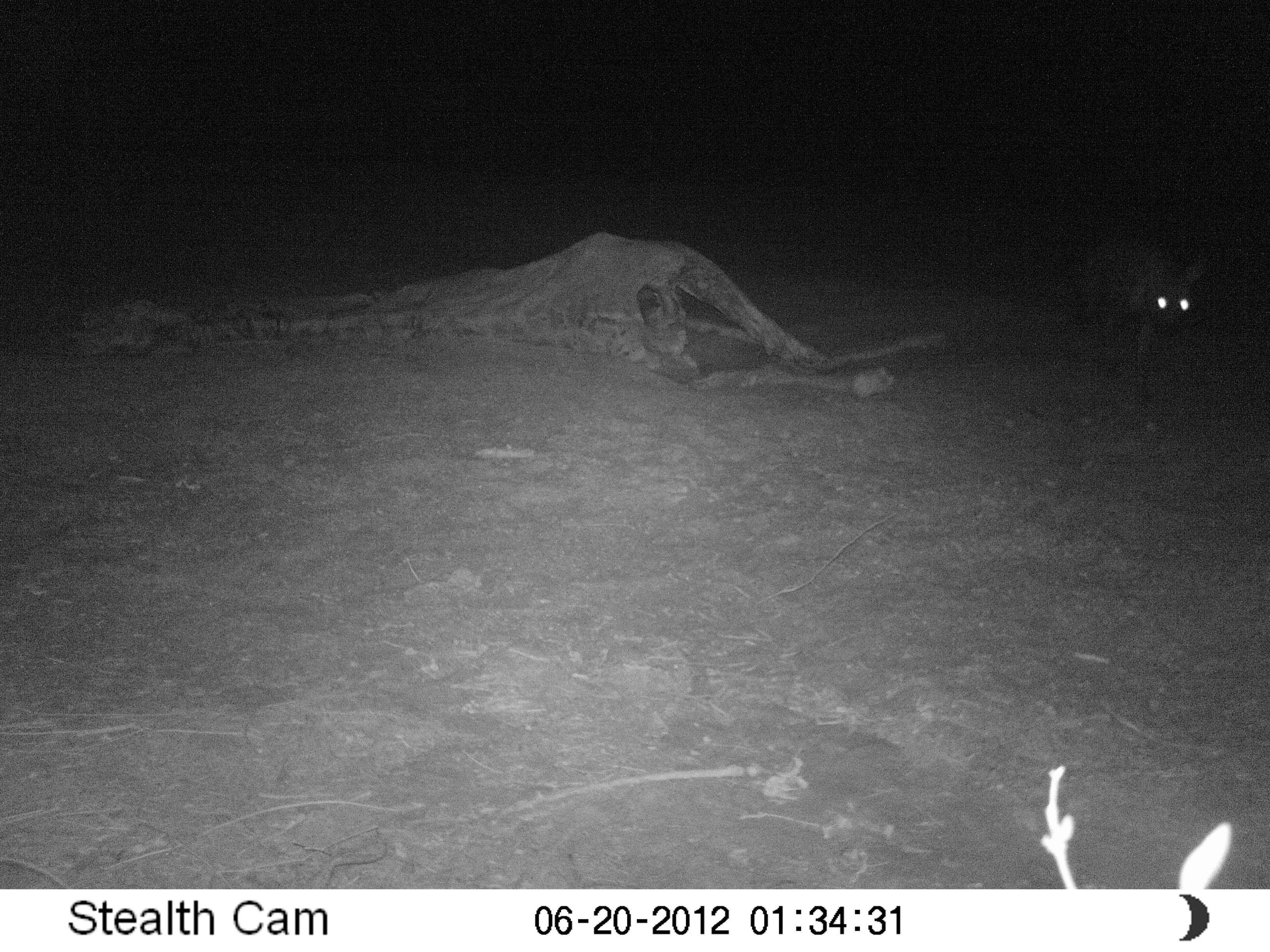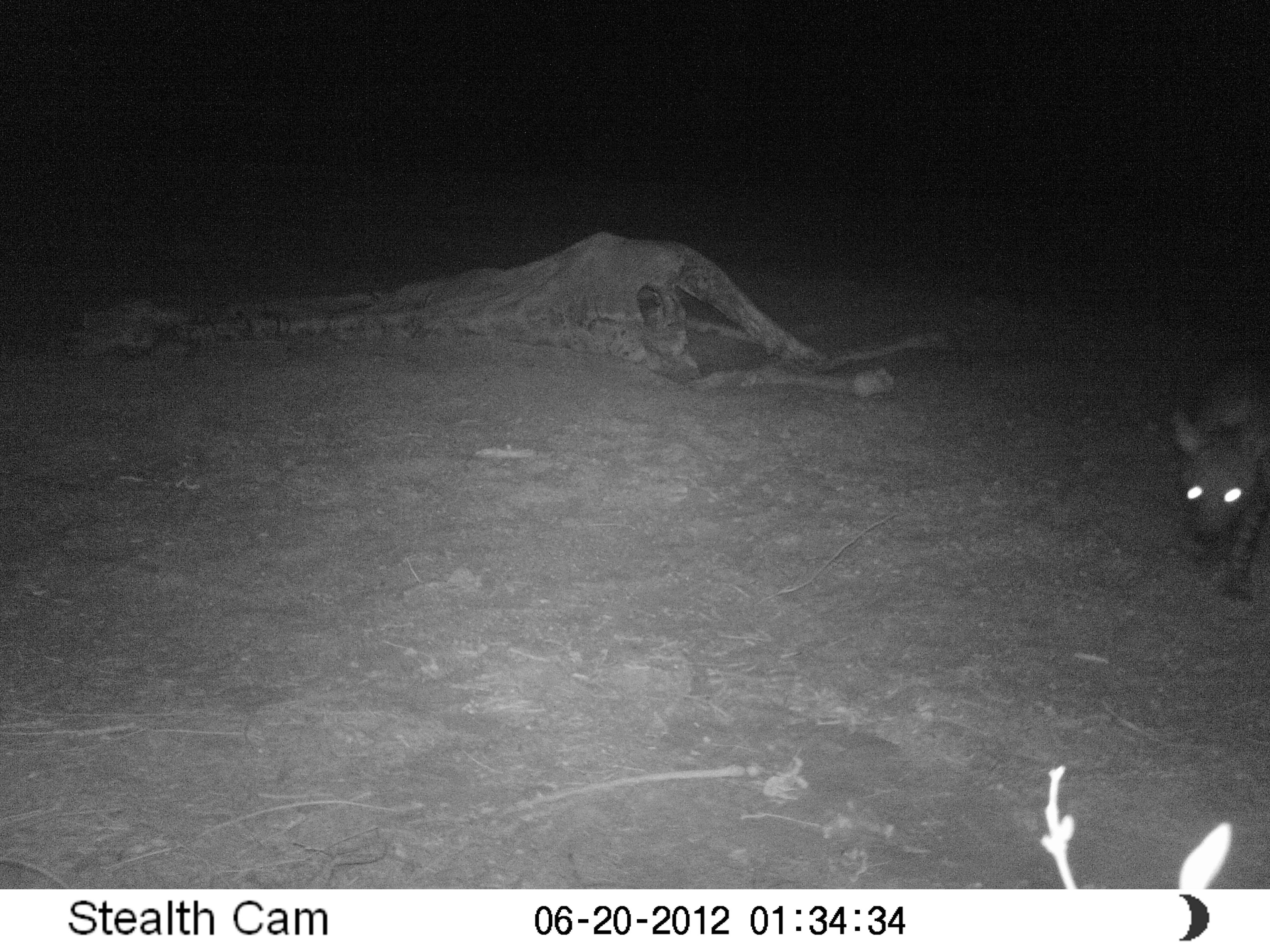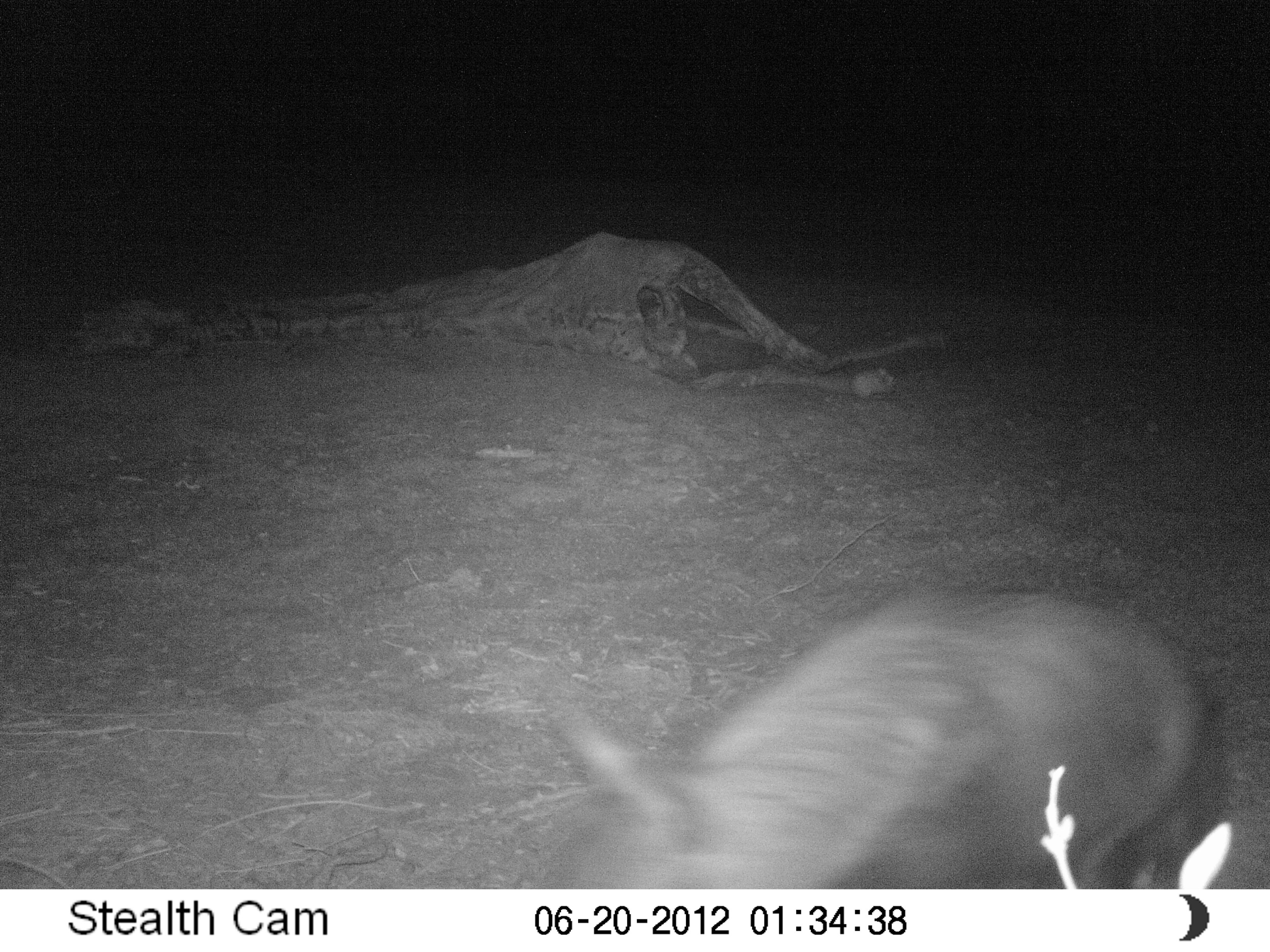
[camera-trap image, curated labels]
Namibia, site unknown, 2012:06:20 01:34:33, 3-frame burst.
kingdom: Animalia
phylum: Chordata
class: Mammalia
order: Carnivora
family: Hyaenidae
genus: Parahyaena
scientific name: Parahyaena brunnea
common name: brown hyena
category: hyaena brunnea